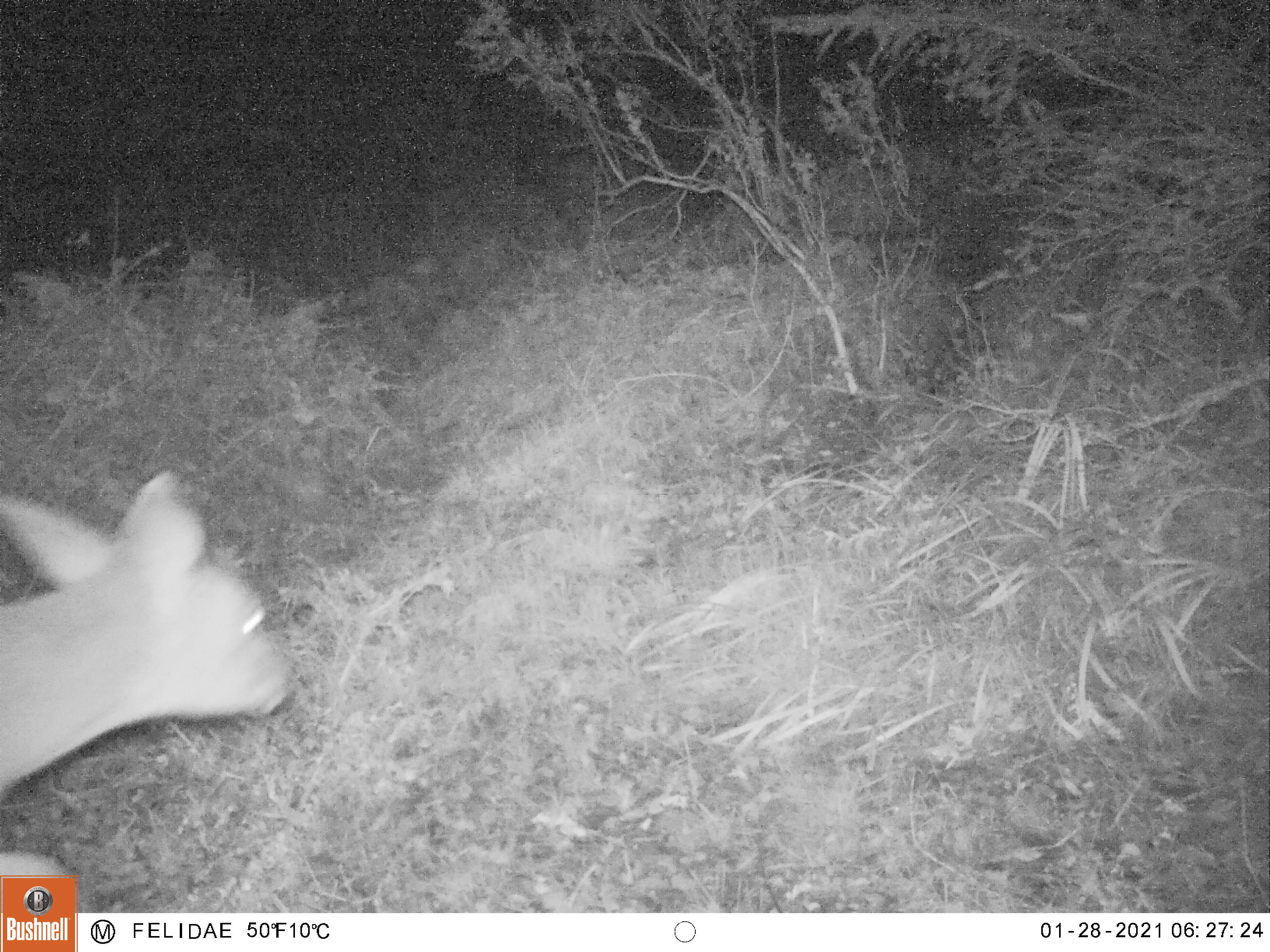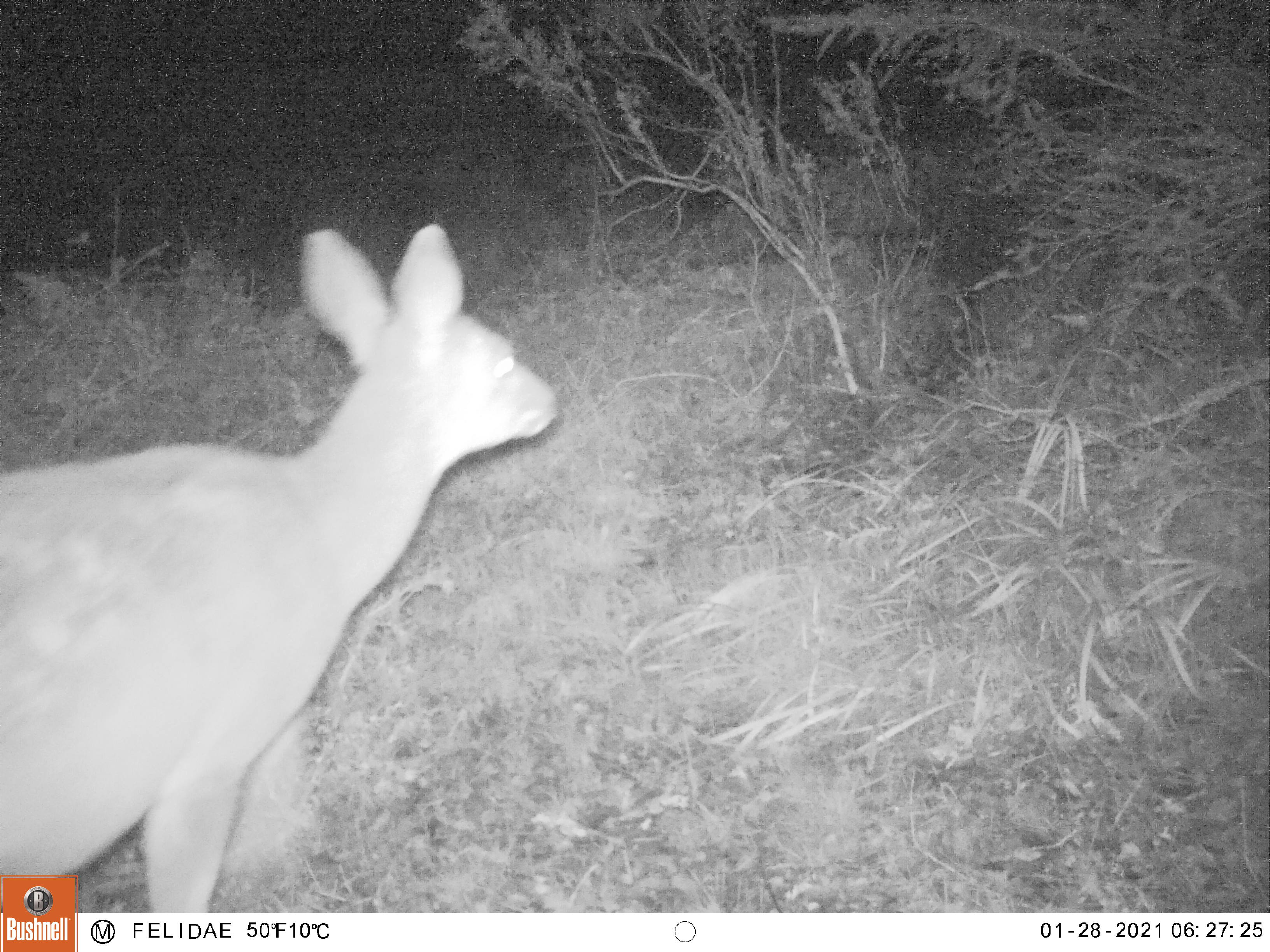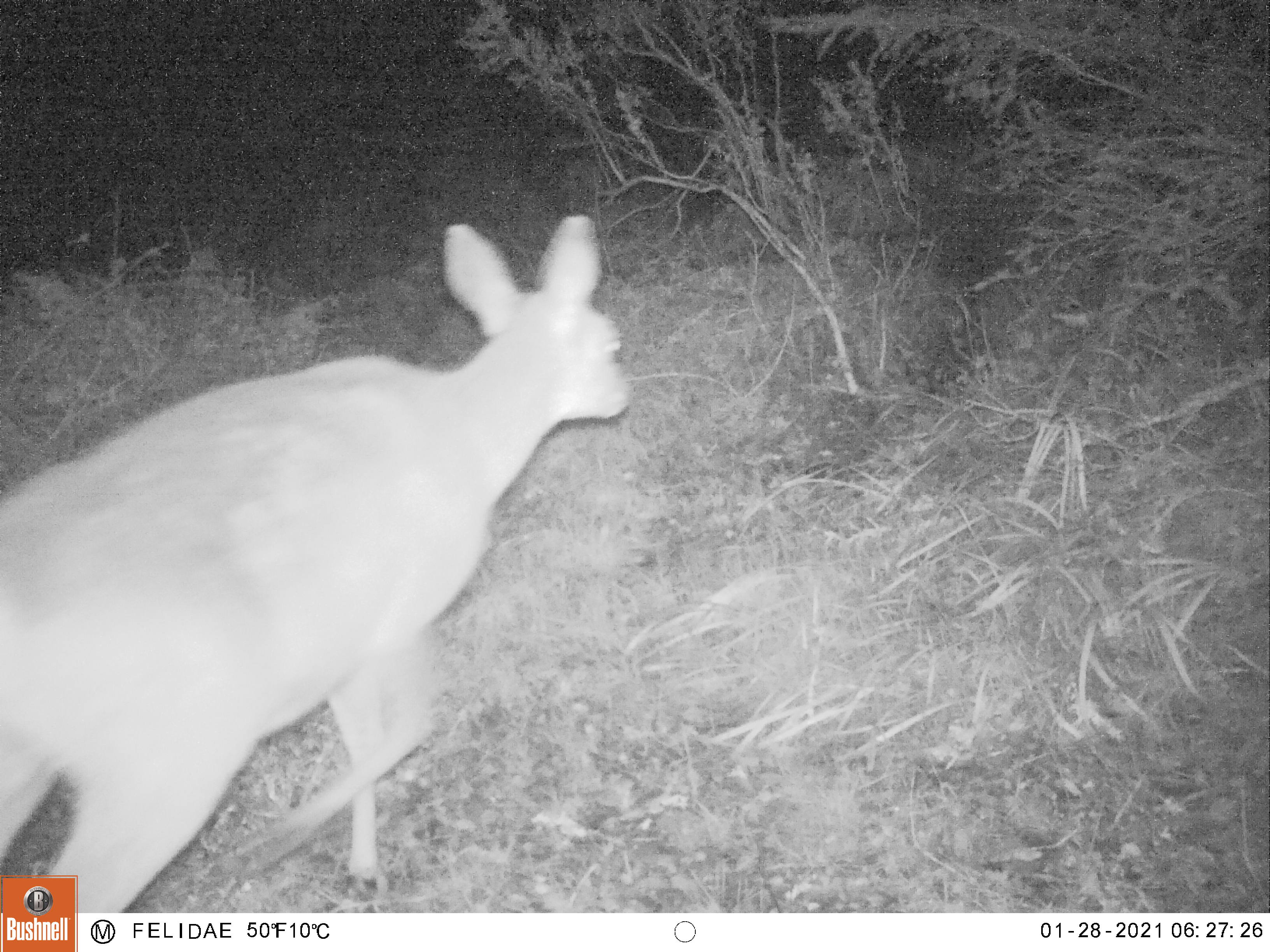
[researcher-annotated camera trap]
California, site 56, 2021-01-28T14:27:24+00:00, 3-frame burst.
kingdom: Animalia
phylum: Chordata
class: Mammalia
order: Artiodactyla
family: Cervidae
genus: Odocoileus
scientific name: Odocoileus hemionus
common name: mule deer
Mule deer (Odocoileus hemionus).